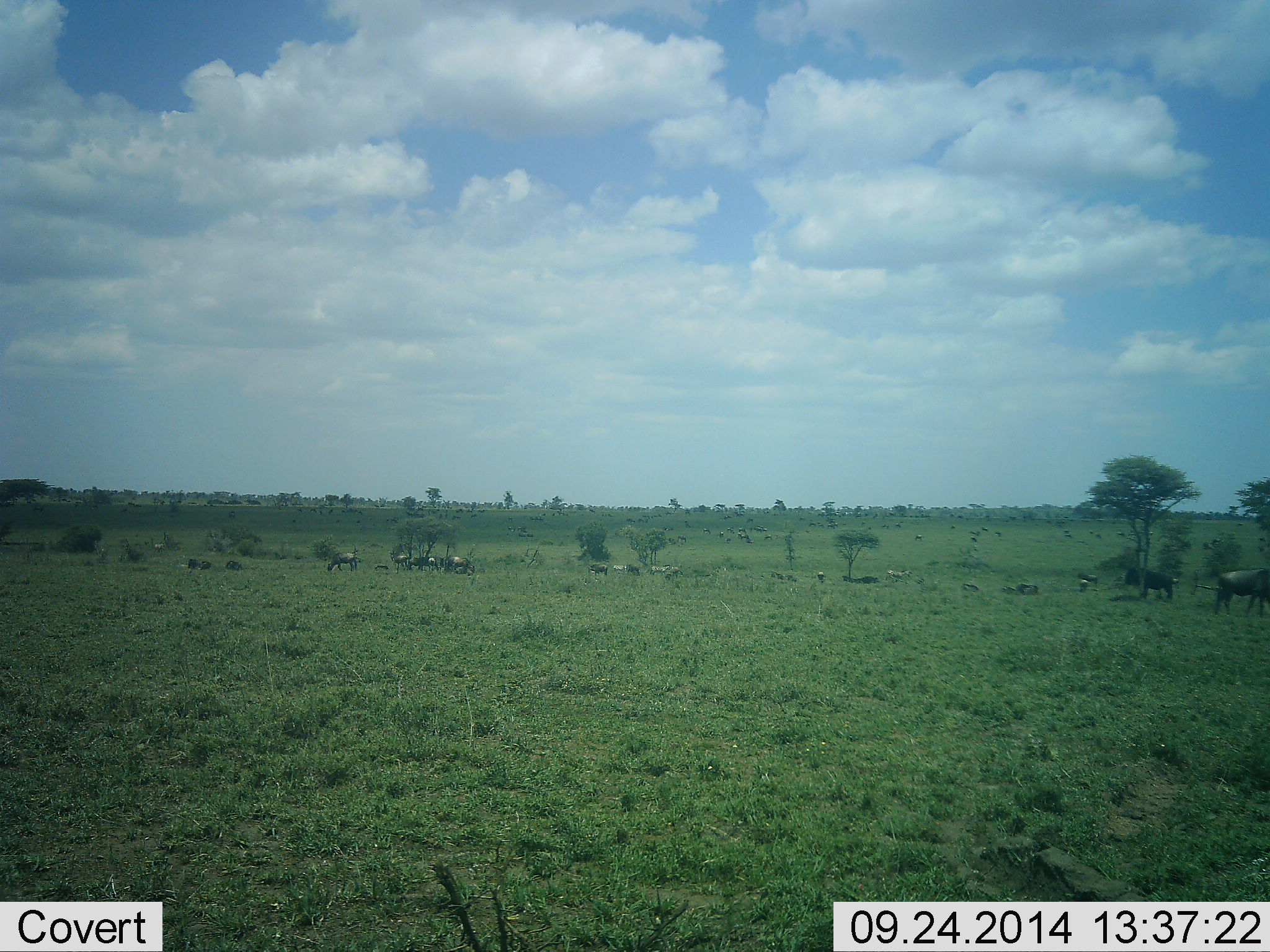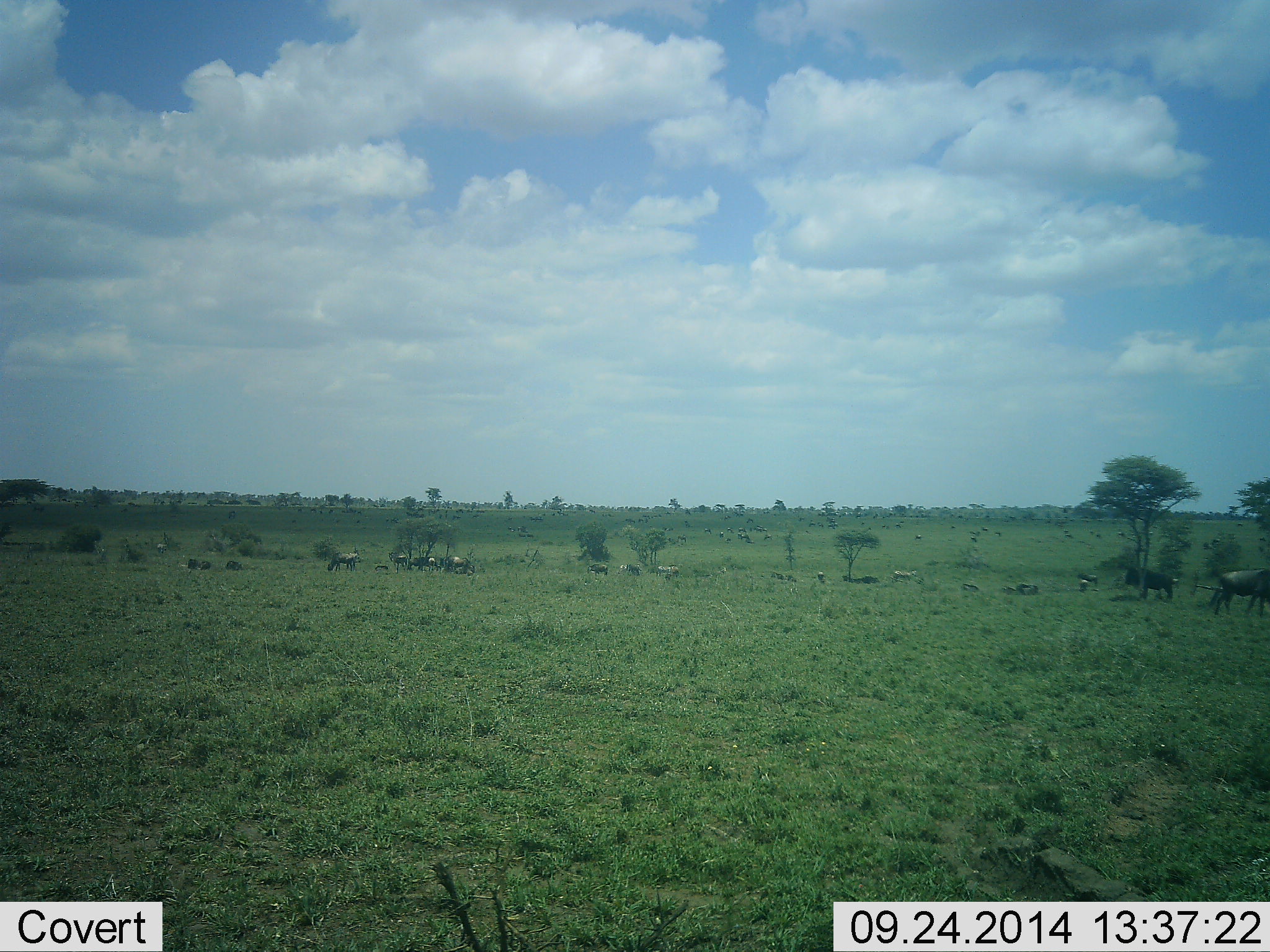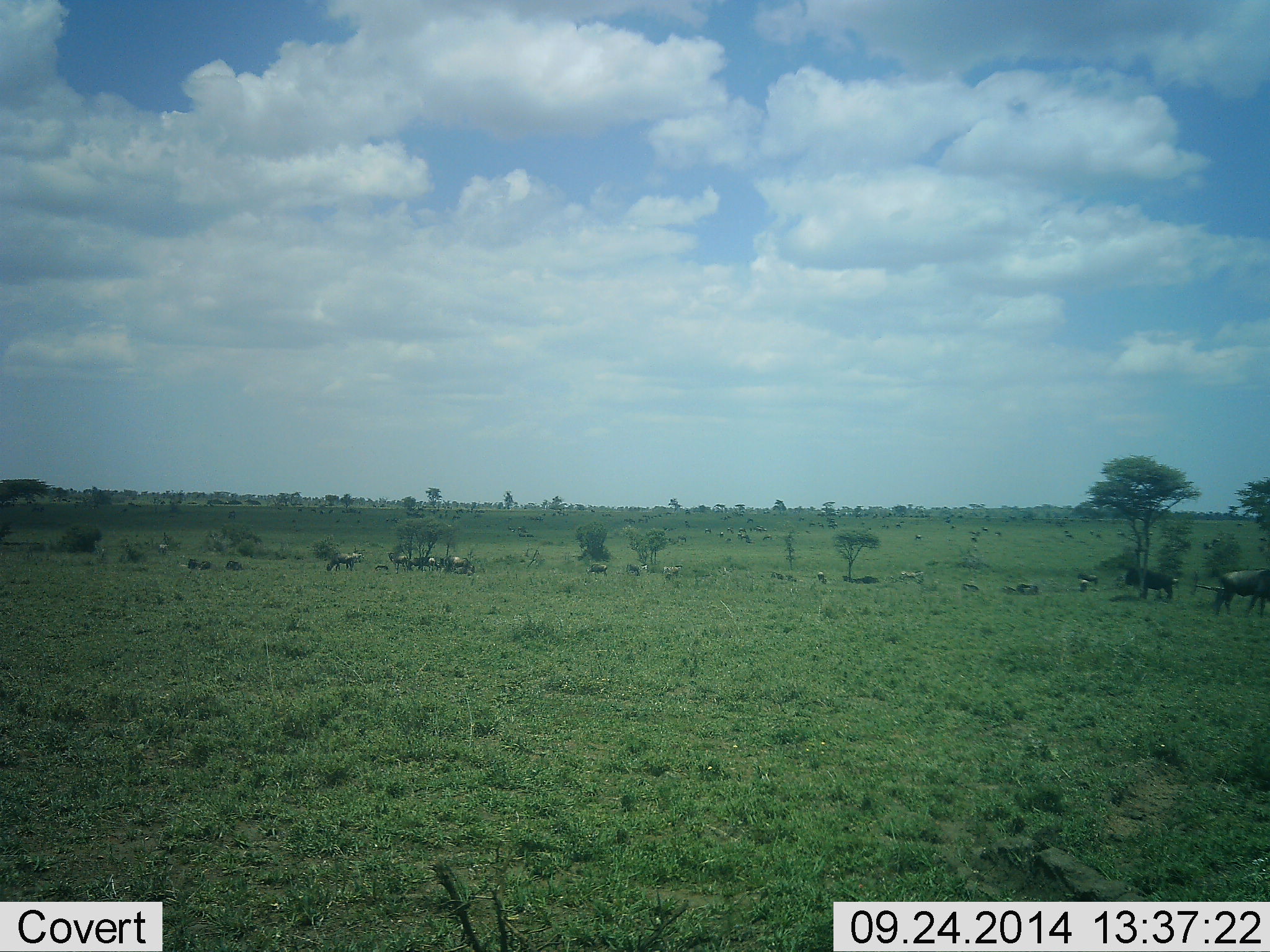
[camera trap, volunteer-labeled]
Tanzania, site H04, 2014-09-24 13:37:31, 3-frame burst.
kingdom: Animalia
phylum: Chordata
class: Mammalia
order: Artiodactyla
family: Bovidae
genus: Connochaetes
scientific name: Connochaetes taurinus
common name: blue wildebeest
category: wildebeest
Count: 11-50.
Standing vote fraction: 58%.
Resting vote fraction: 17%.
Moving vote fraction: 33%.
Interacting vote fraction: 0%.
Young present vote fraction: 0%.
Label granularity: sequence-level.